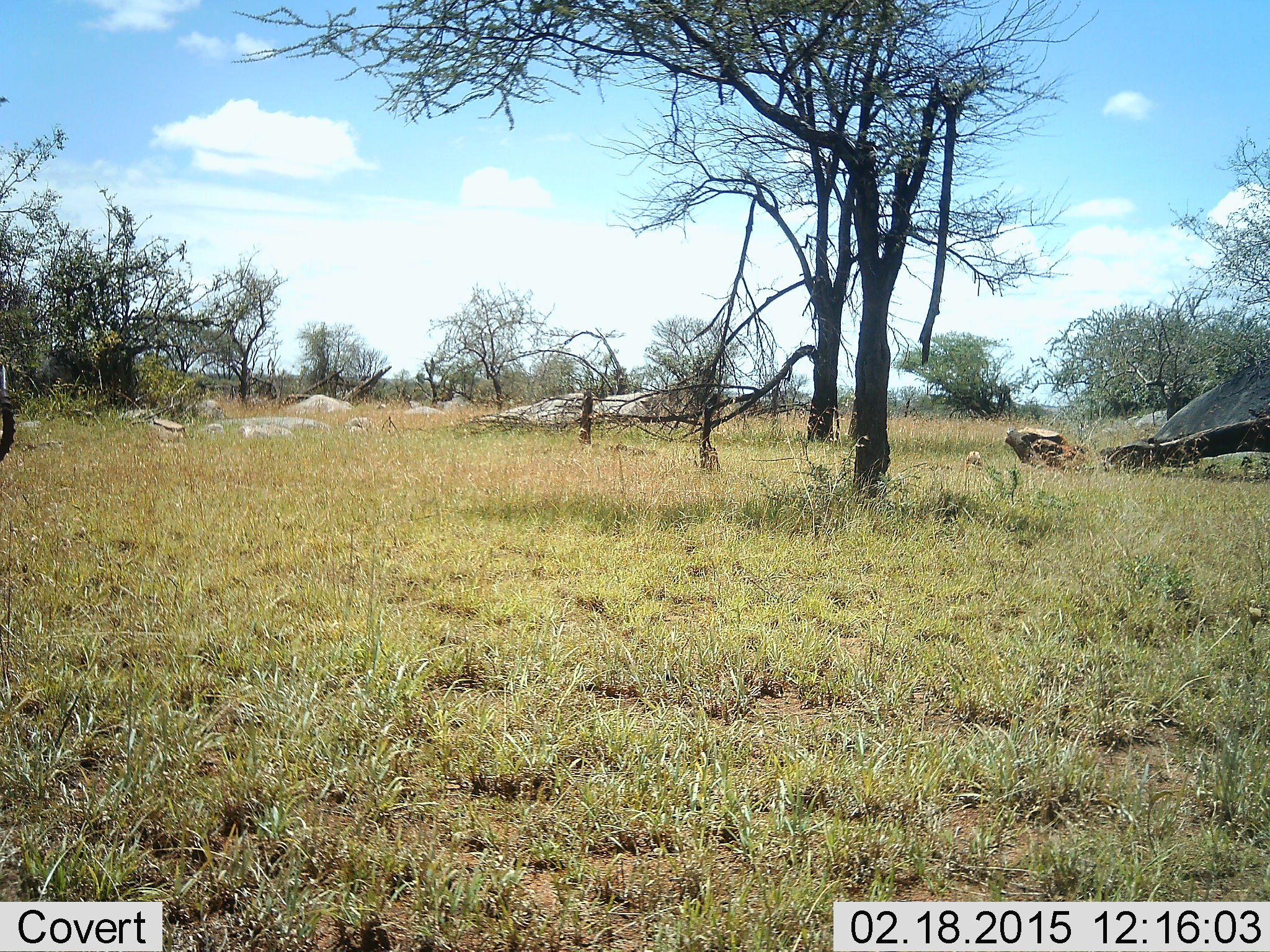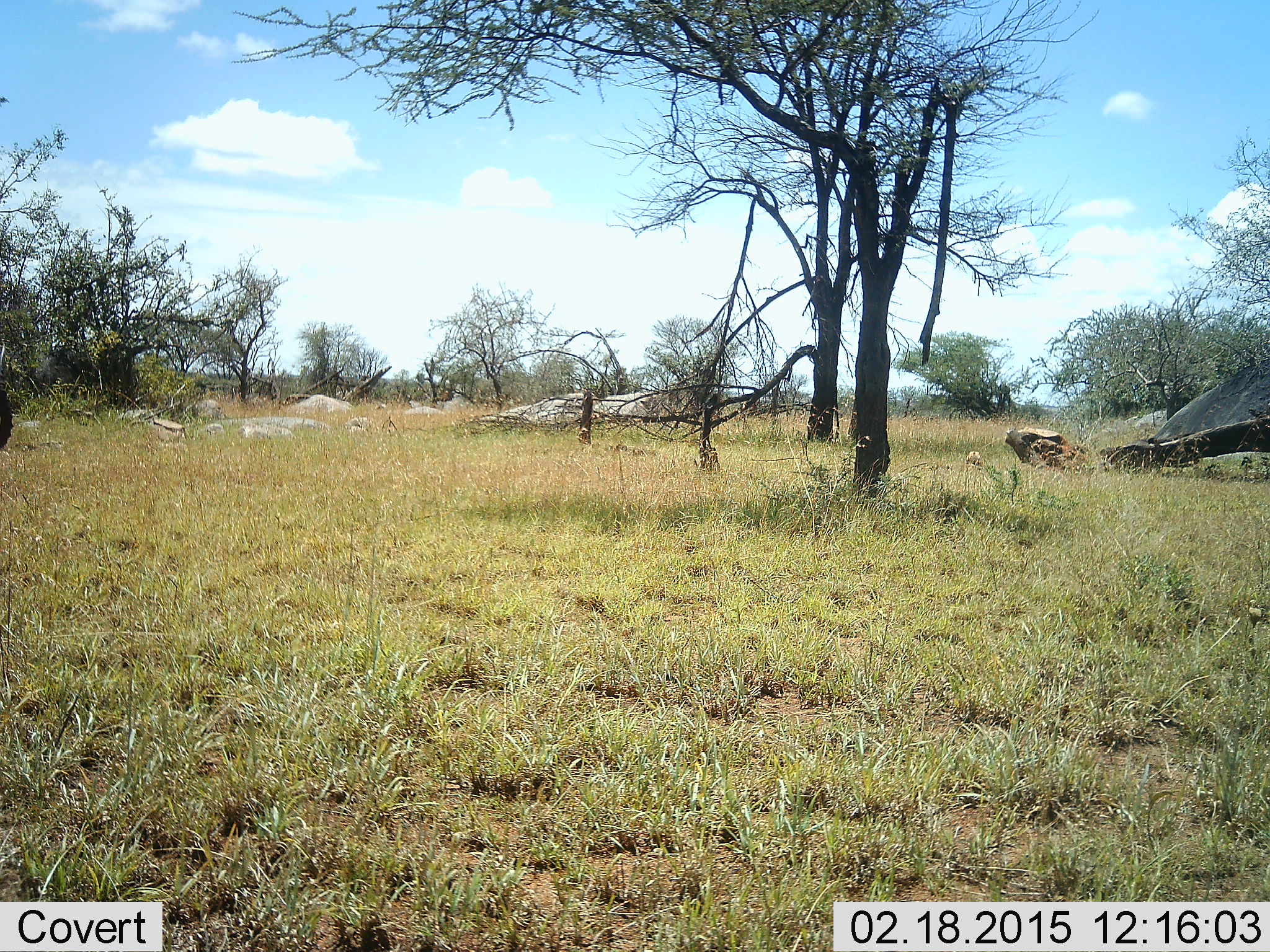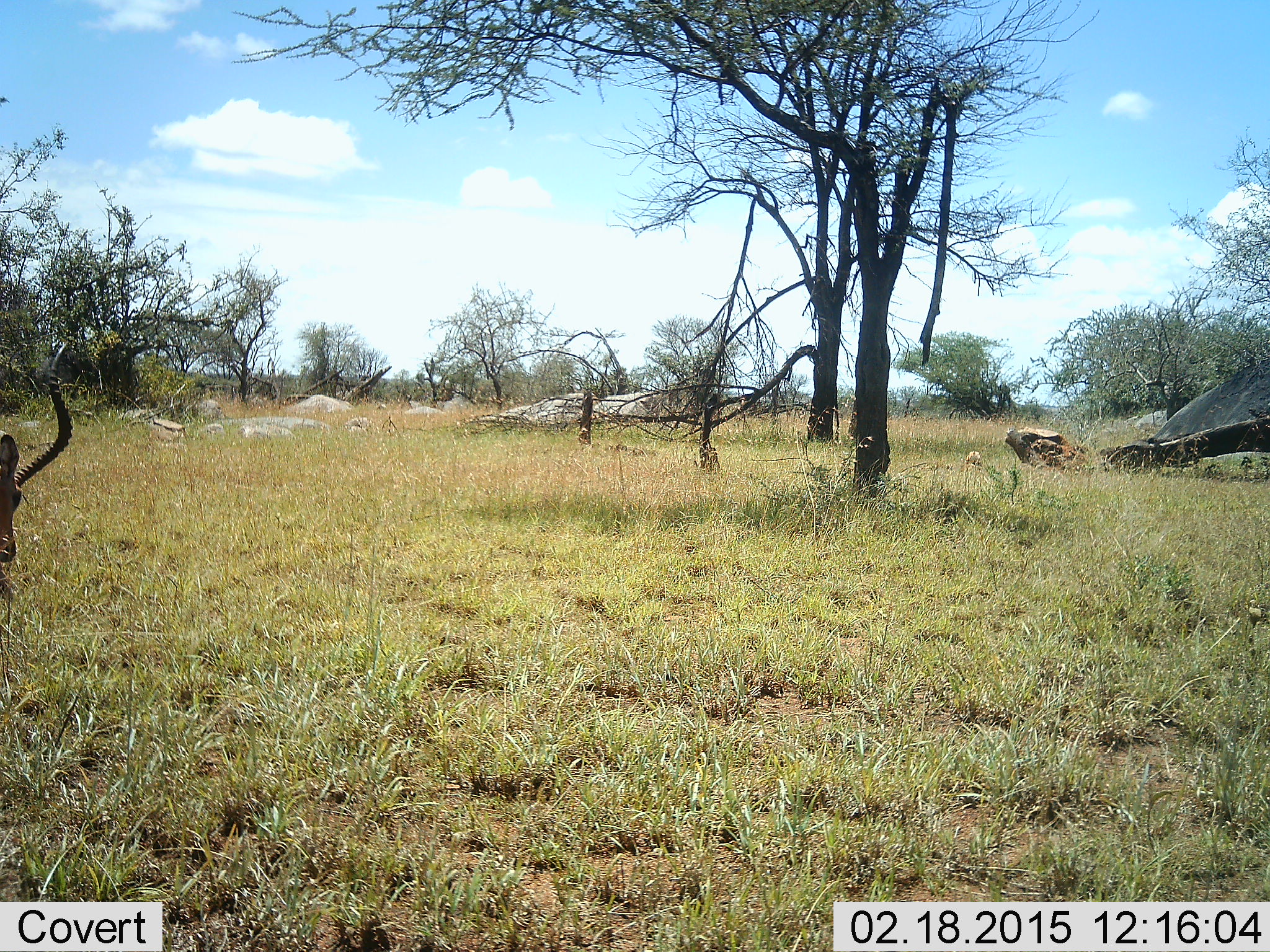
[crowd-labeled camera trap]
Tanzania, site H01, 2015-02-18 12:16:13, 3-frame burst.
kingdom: Animalia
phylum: Chordata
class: Mammalia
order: Artiodactyla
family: Bovidae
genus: Aepyceros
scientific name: Aepyceros melampus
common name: impala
Impala (Aepyceros melampus), count 1. Behavior (volunteer vote fractions): standing 50%, resting 0%, moving 10%, interacting 0%. Young present (vote fraction): 0%. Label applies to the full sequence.